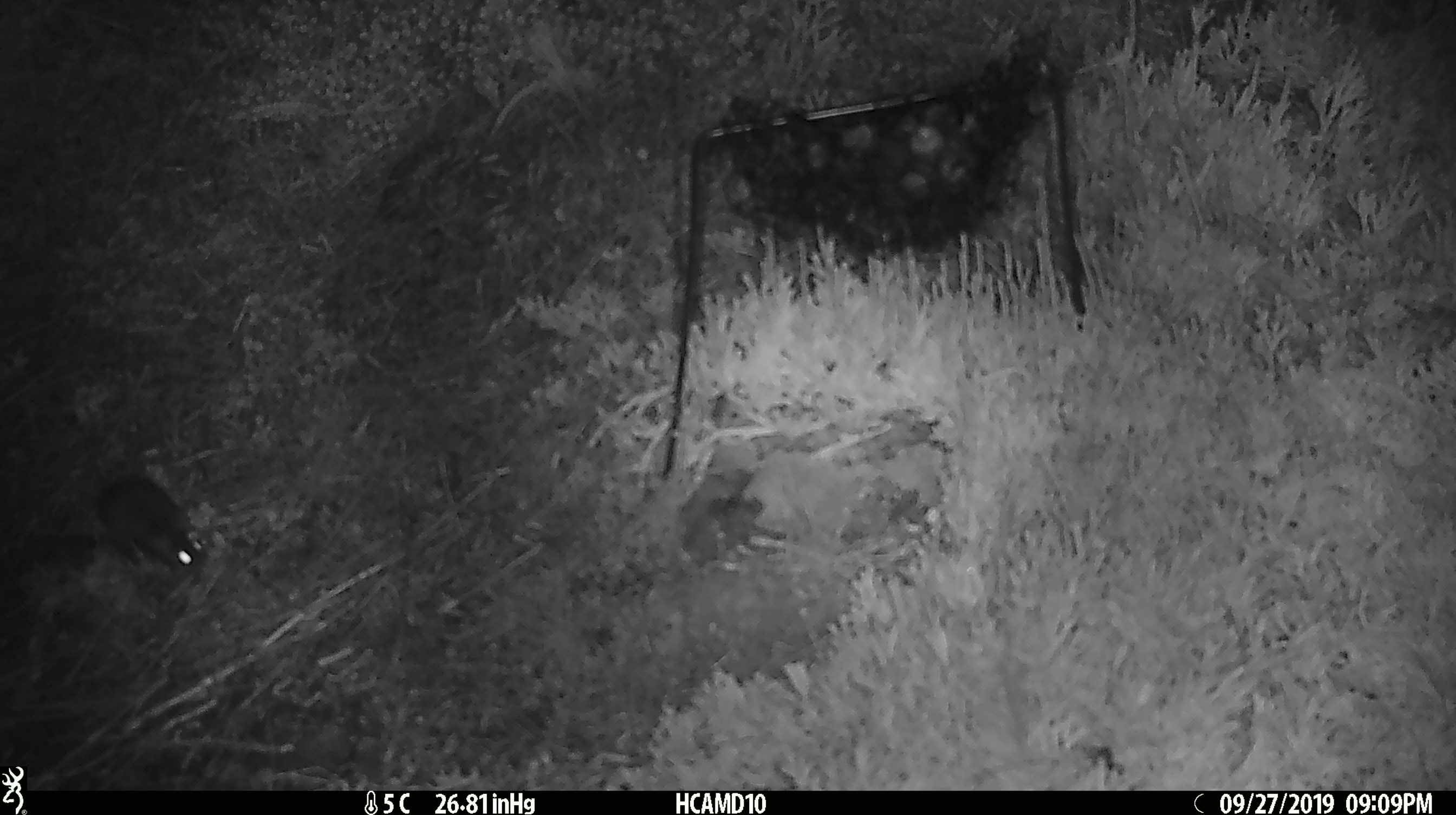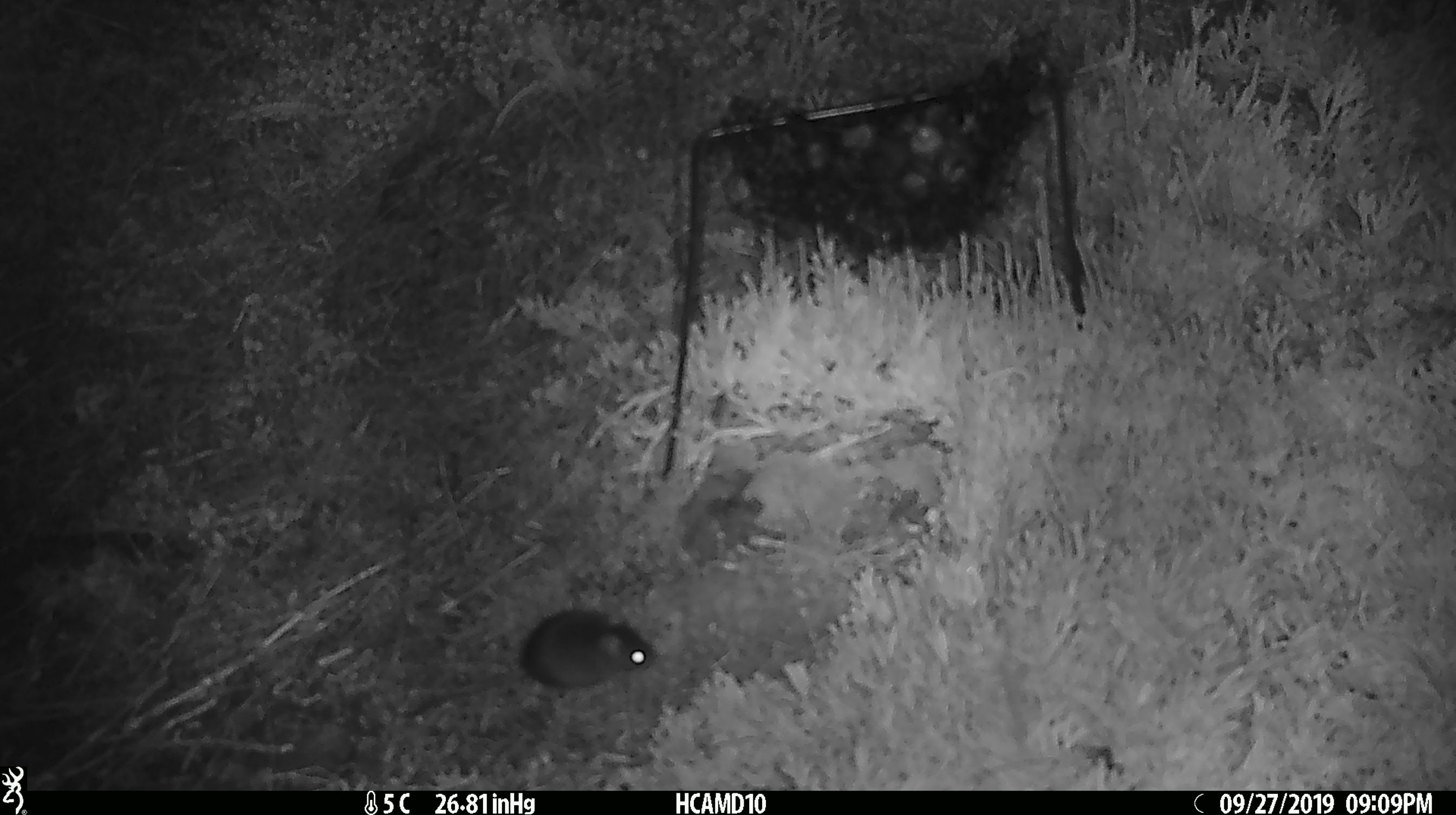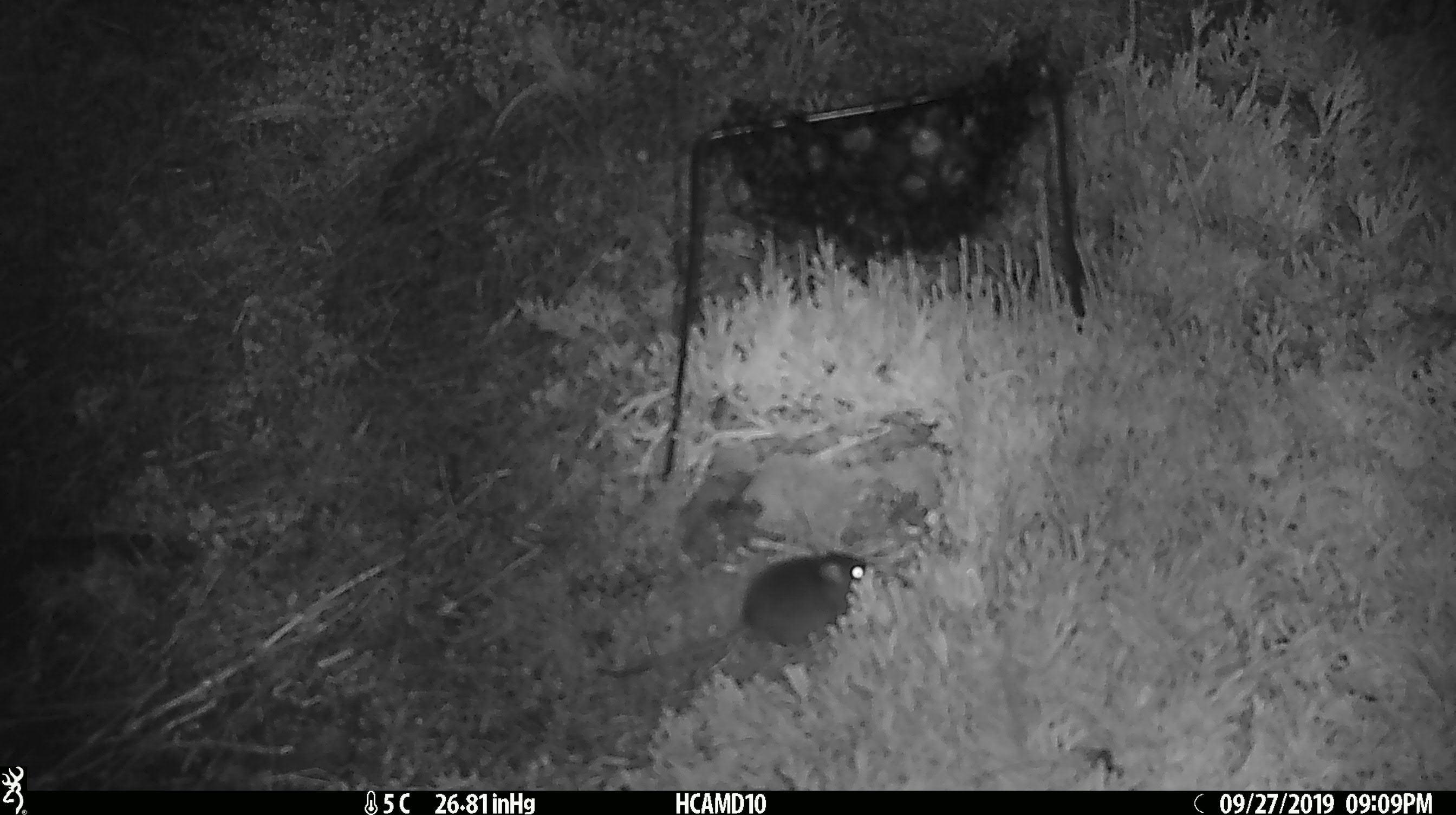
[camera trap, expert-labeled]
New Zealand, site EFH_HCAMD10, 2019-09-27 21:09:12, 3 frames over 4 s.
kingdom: Animalia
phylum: Chordata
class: Mammalia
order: Rodentia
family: Muridae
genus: Mus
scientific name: Mus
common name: mouse